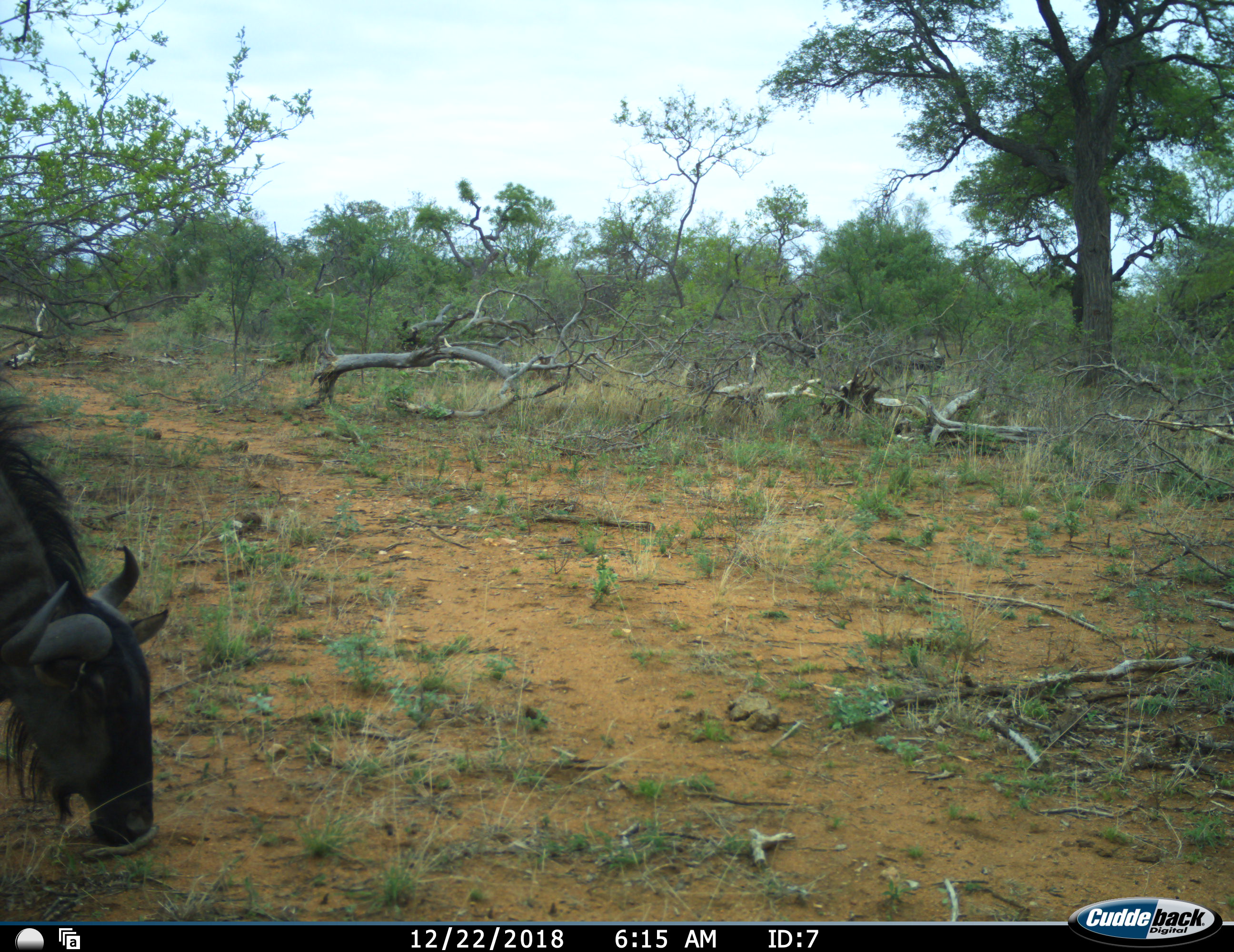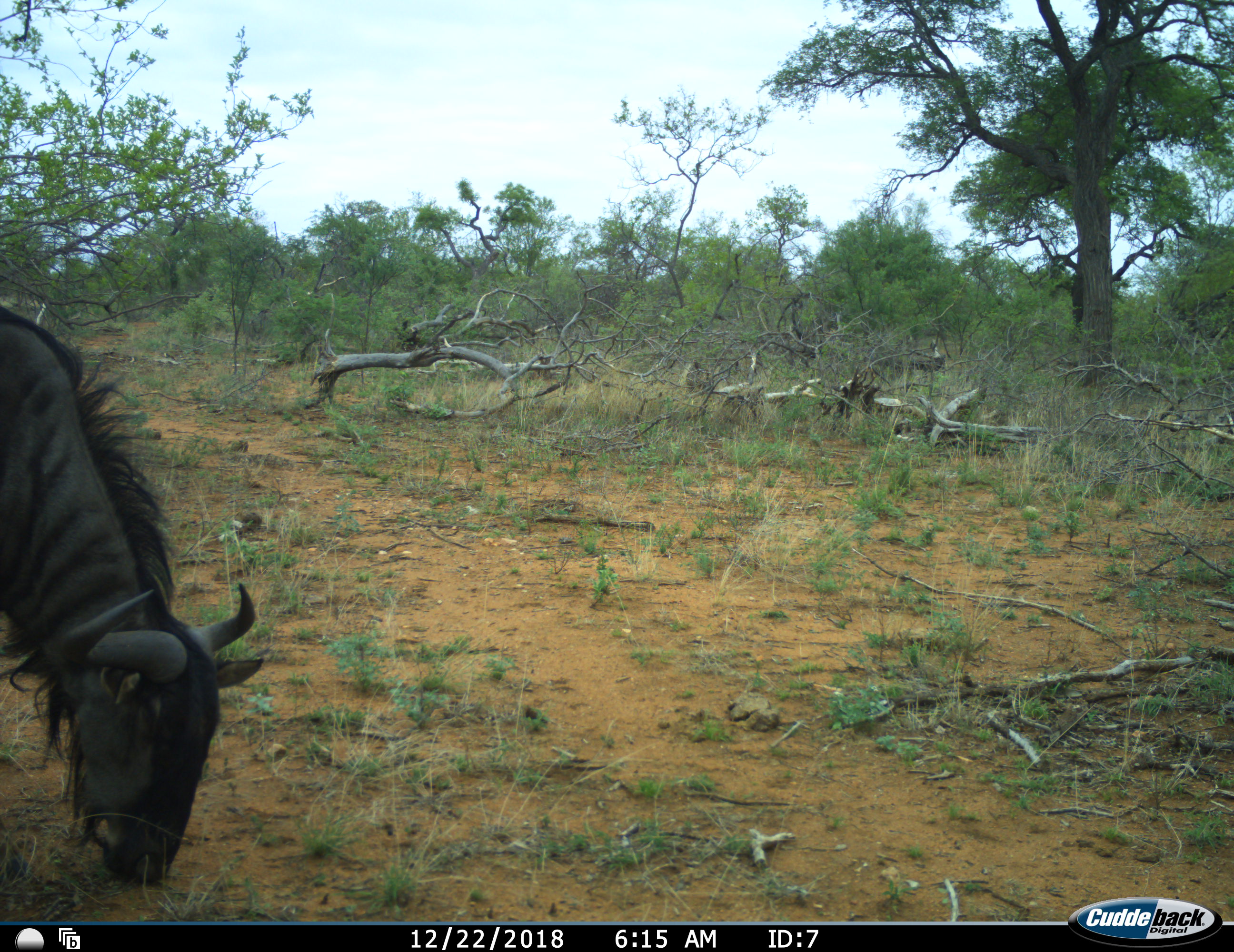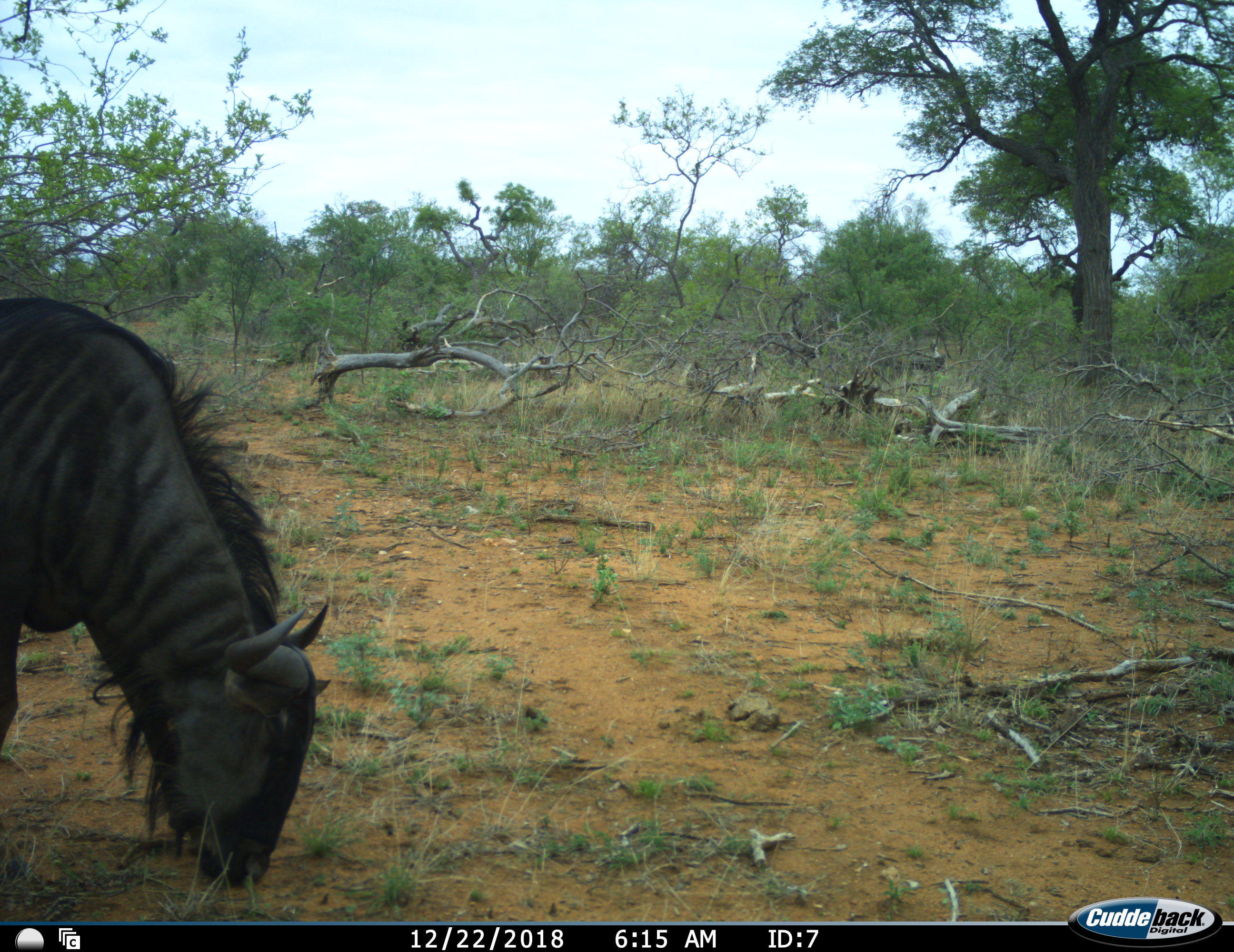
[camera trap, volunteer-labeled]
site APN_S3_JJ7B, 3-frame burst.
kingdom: Animalia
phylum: Chordata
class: Mammalia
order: Artiodactyla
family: Bovidae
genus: Connochaetes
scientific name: Connochaetes taurinus taurinus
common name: blue wildebeest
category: wildebeestblue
Wildebeestblue (blue wildebeest) (Connochaetes taurinus taurinus), count 1. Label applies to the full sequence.